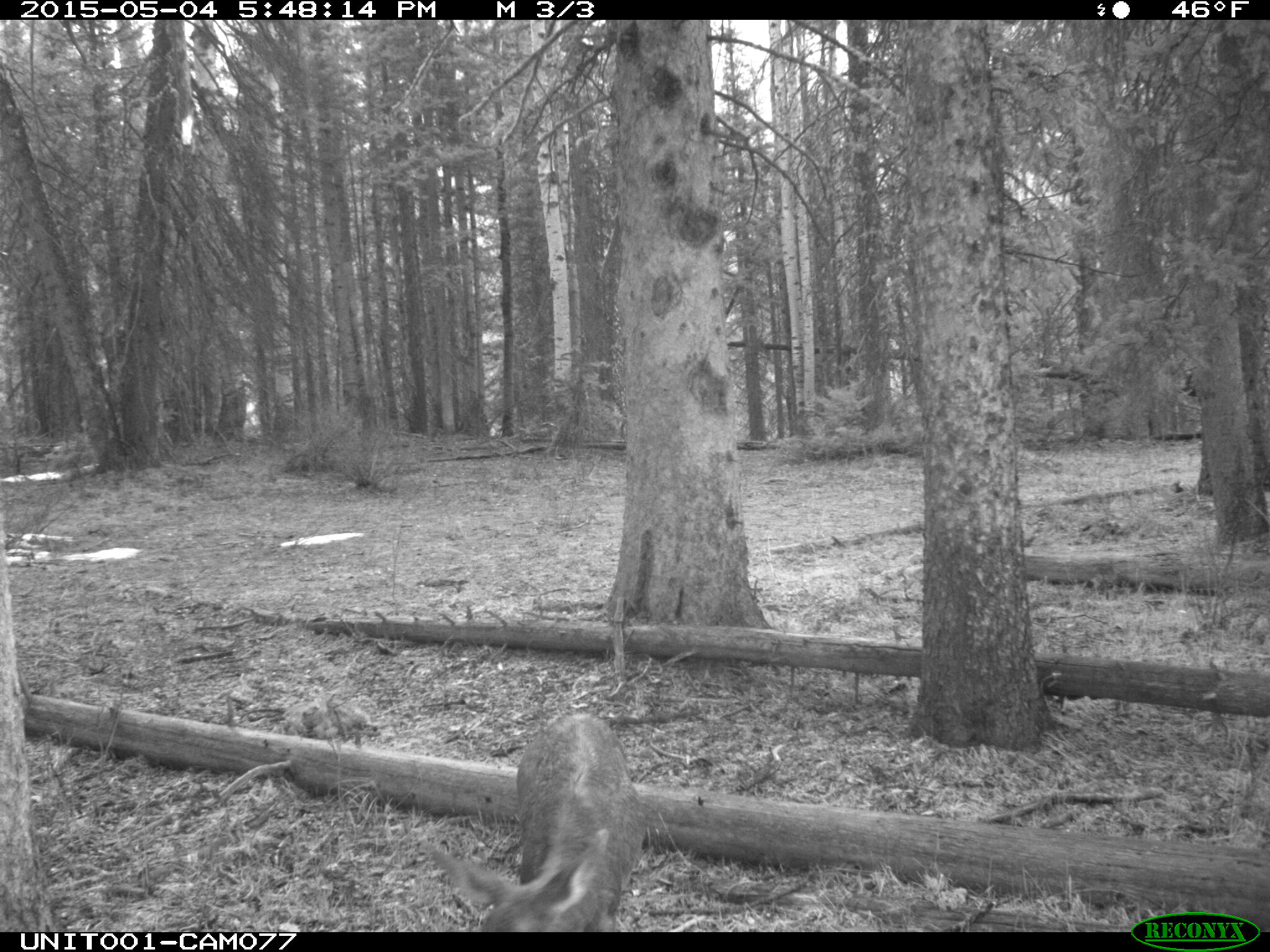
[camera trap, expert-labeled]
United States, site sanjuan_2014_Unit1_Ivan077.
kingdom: Animalia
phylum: Chordata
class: Mammalia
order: Artiodactyla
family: Cervidae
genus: Odocoileus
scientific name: Odocoileus hemionus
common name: mule deer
Odocoileus hemionus (mule deer).